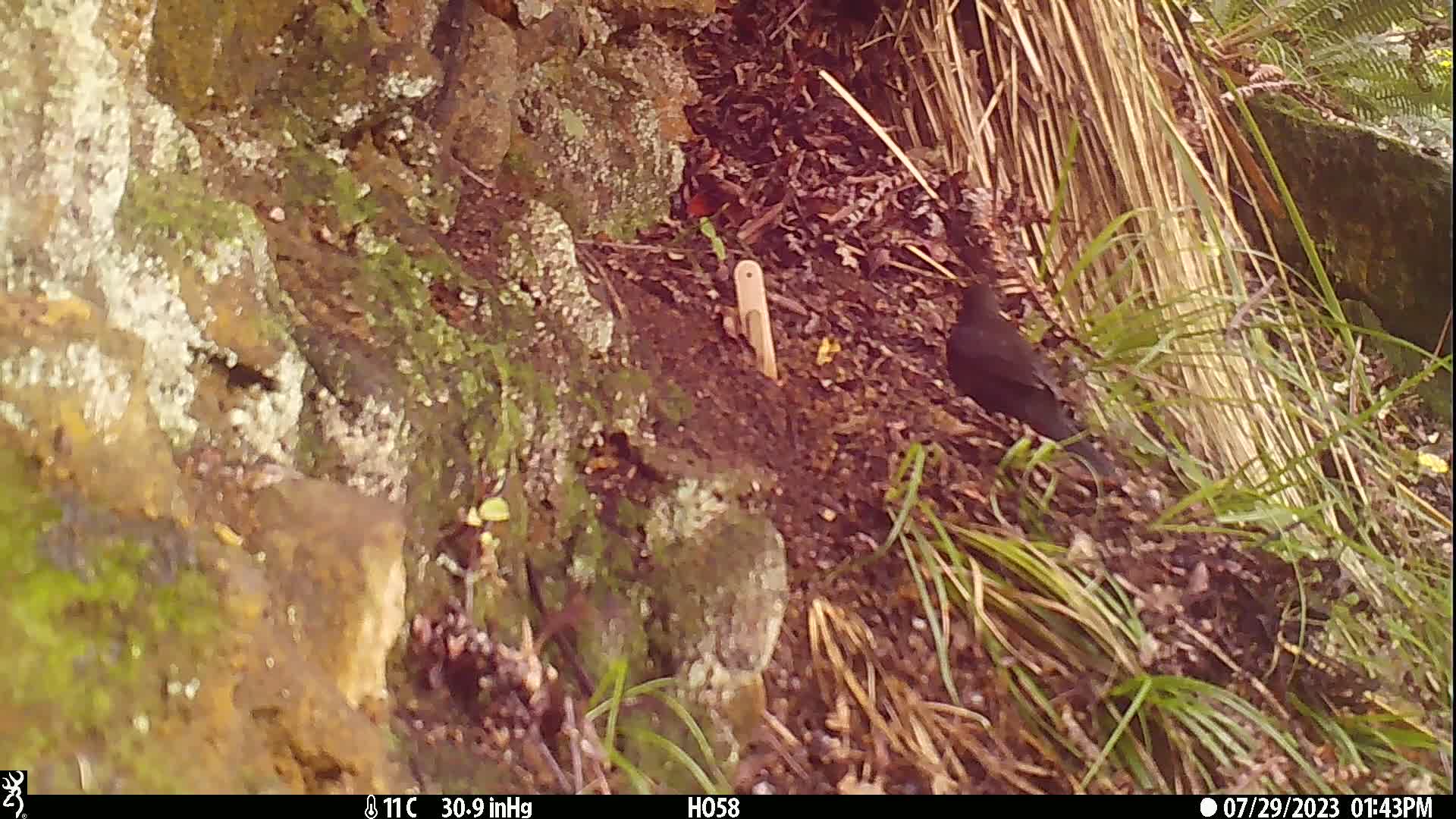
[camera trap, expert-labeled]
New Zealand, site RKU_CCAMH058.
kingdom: Animalia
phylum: Chordata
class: Aves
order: Passeriformes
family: Turdidae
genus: Turdus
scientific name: Turdus merula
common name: eurasian blackbird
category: blackbird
Blackbird (eurasian blackbird) (Turdus merula).